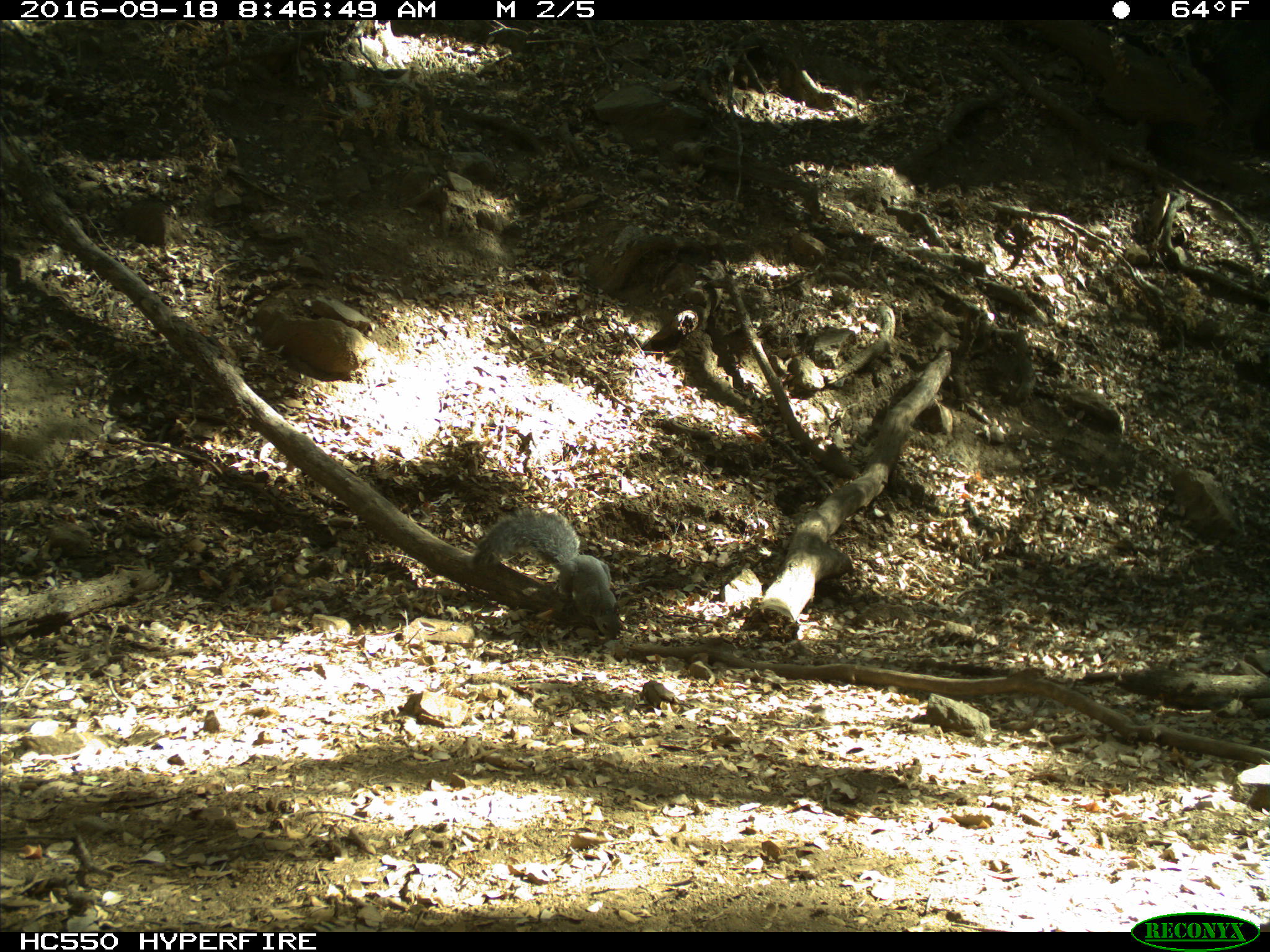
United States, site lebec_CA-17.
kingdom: Animalia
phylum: Chordata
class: Mammalia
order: Rodentia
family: Sciuridae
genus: Sciurus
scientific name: Sciurus carolinensis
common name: eastern gray squirrel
Sciurus carolinensis (eastern gray squirrel).